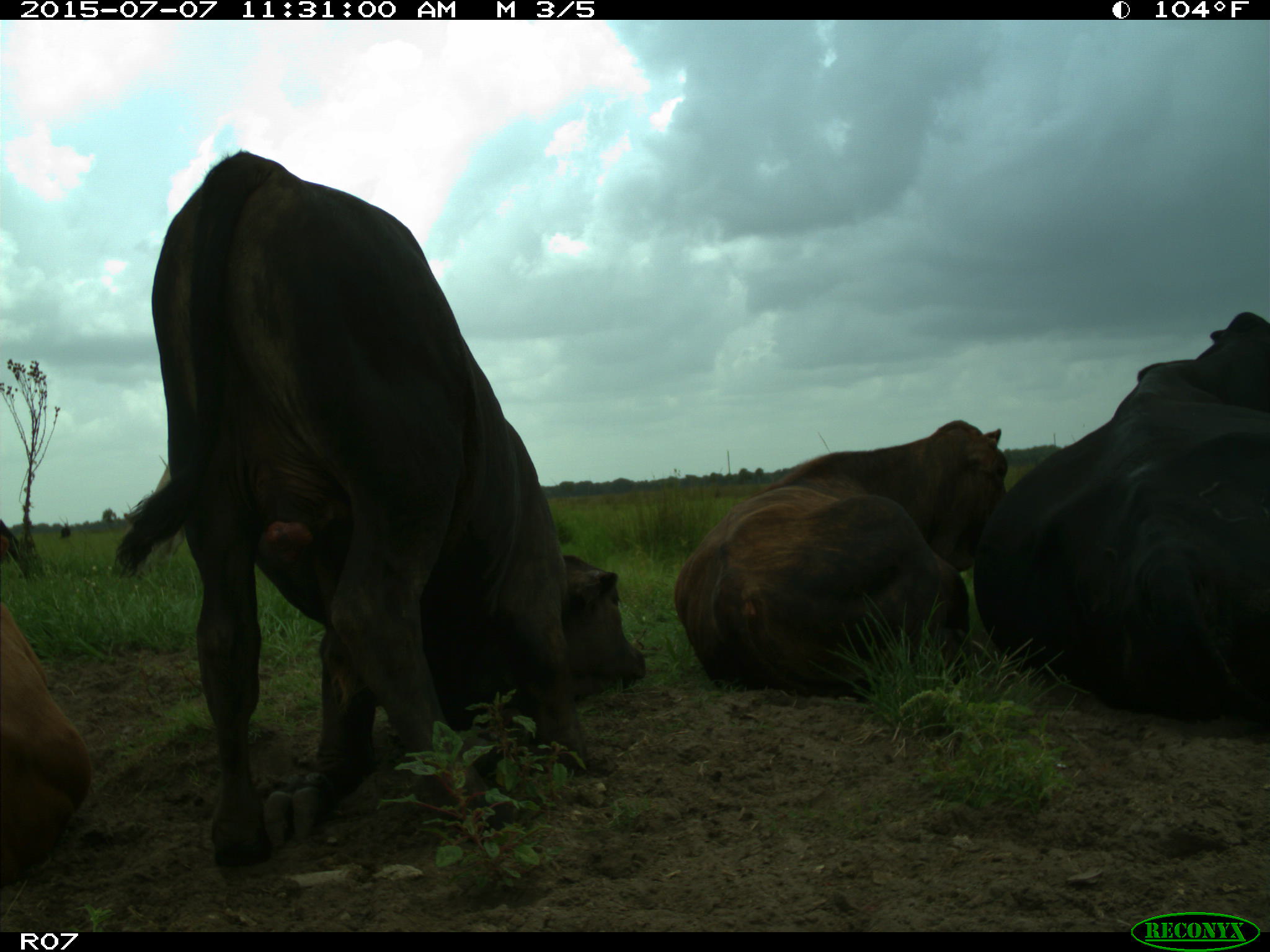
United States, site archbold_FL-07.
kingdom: Animalia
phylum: Chordata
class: Mammalia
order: Artiodactyla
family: Bovidae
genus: Bos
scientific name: Bos taurus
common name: domestic cow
Bos taurus (domestic cow).